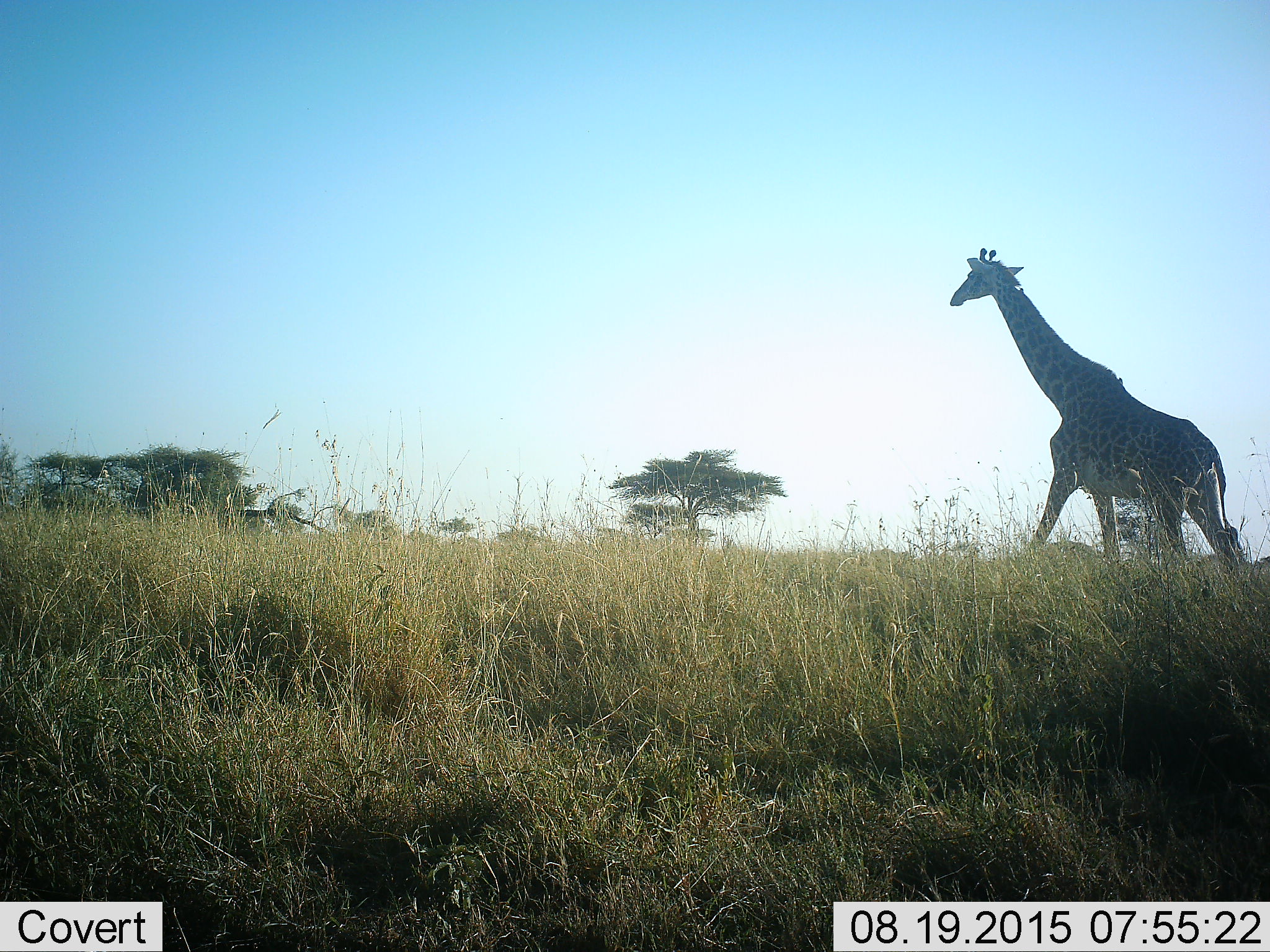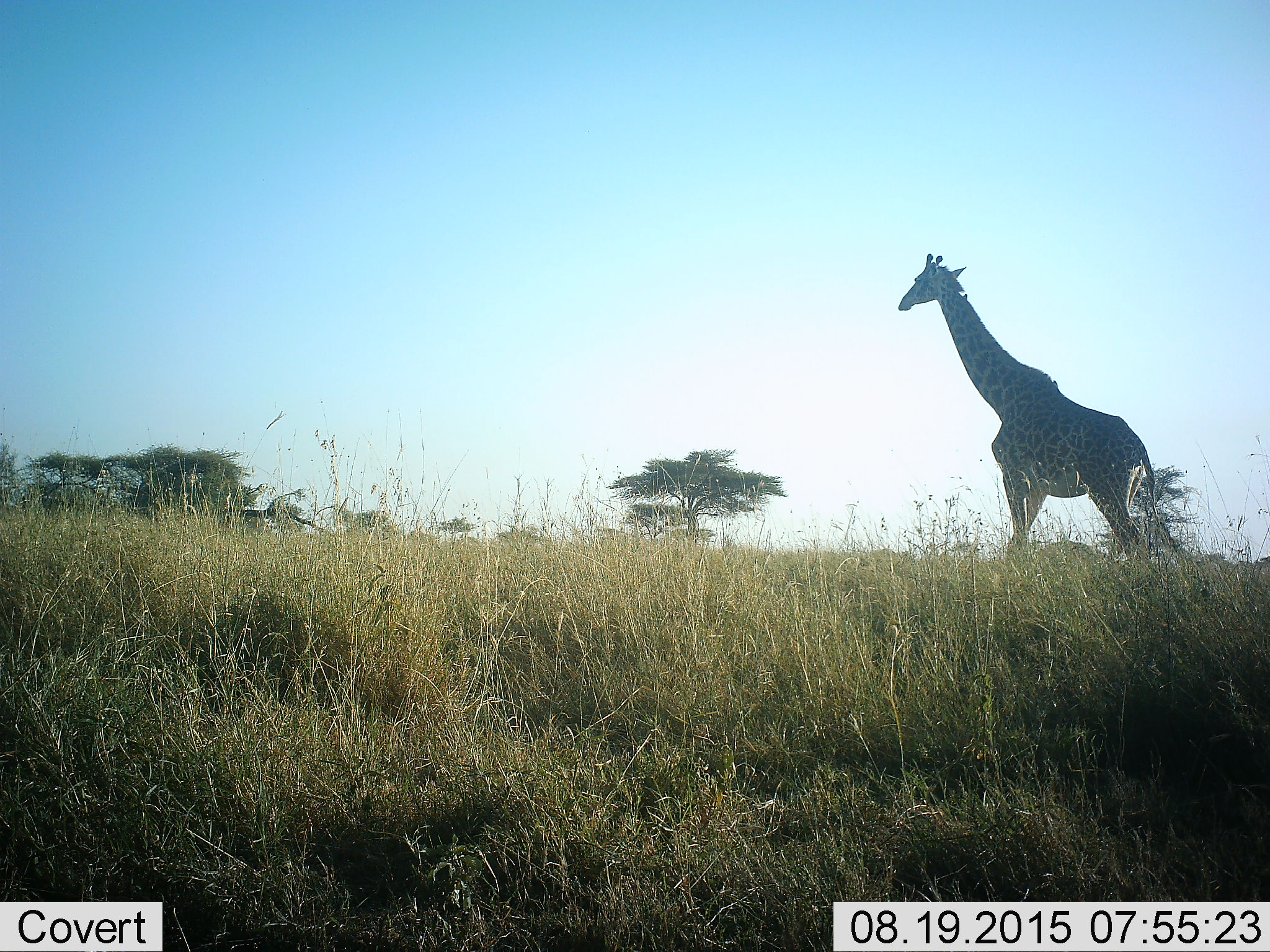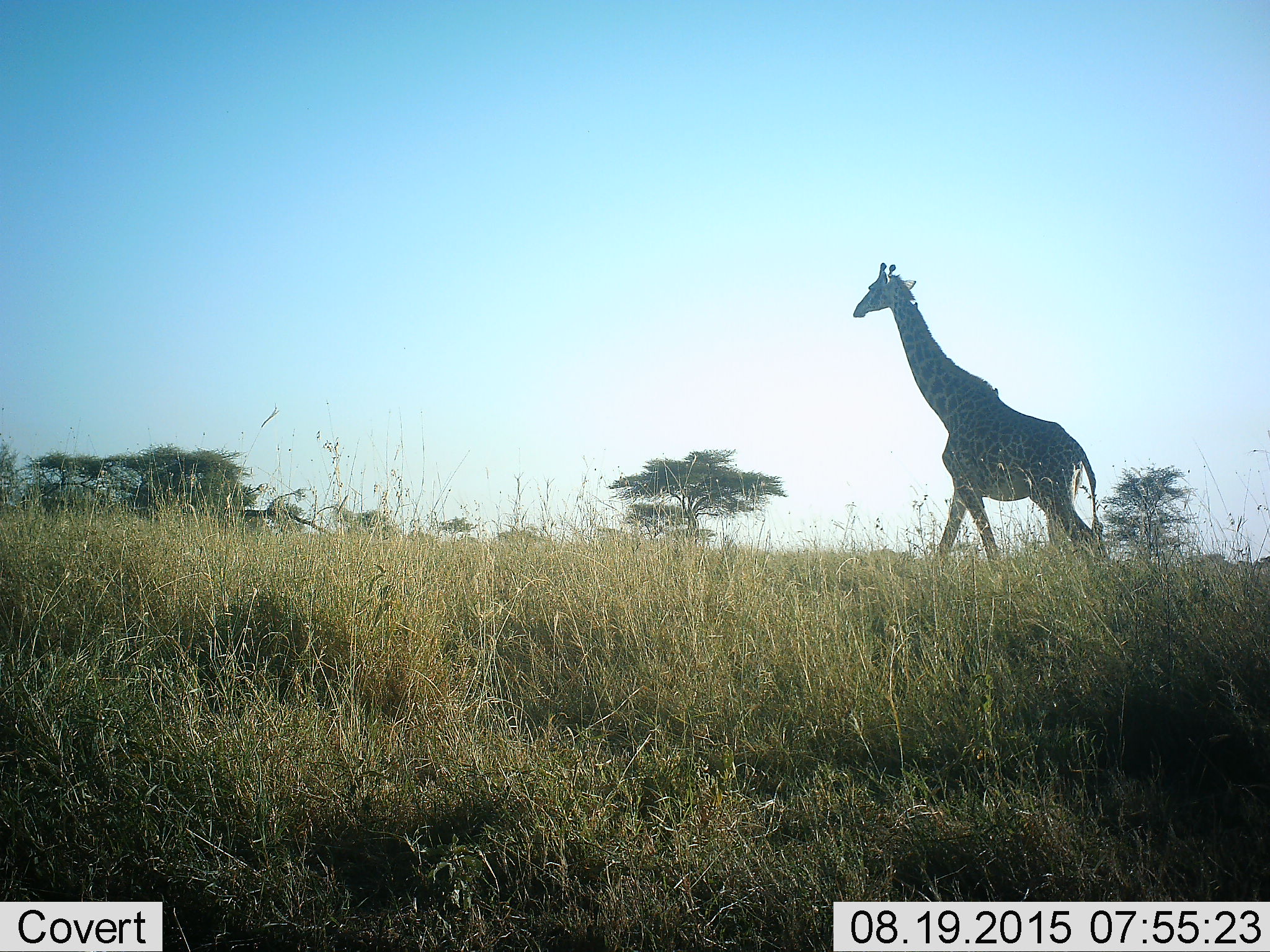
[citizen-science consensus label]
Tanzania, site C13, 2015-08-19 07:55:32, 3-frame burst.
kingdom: Animalia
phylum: Chordata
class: Mammalia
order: Artiodactyla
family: Giraffidae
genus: Giraffa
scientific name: Giraffa camelopardalis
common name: giraffe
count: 1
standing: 19%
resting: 0%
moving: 88%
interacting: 0%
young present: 0%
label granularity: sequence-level